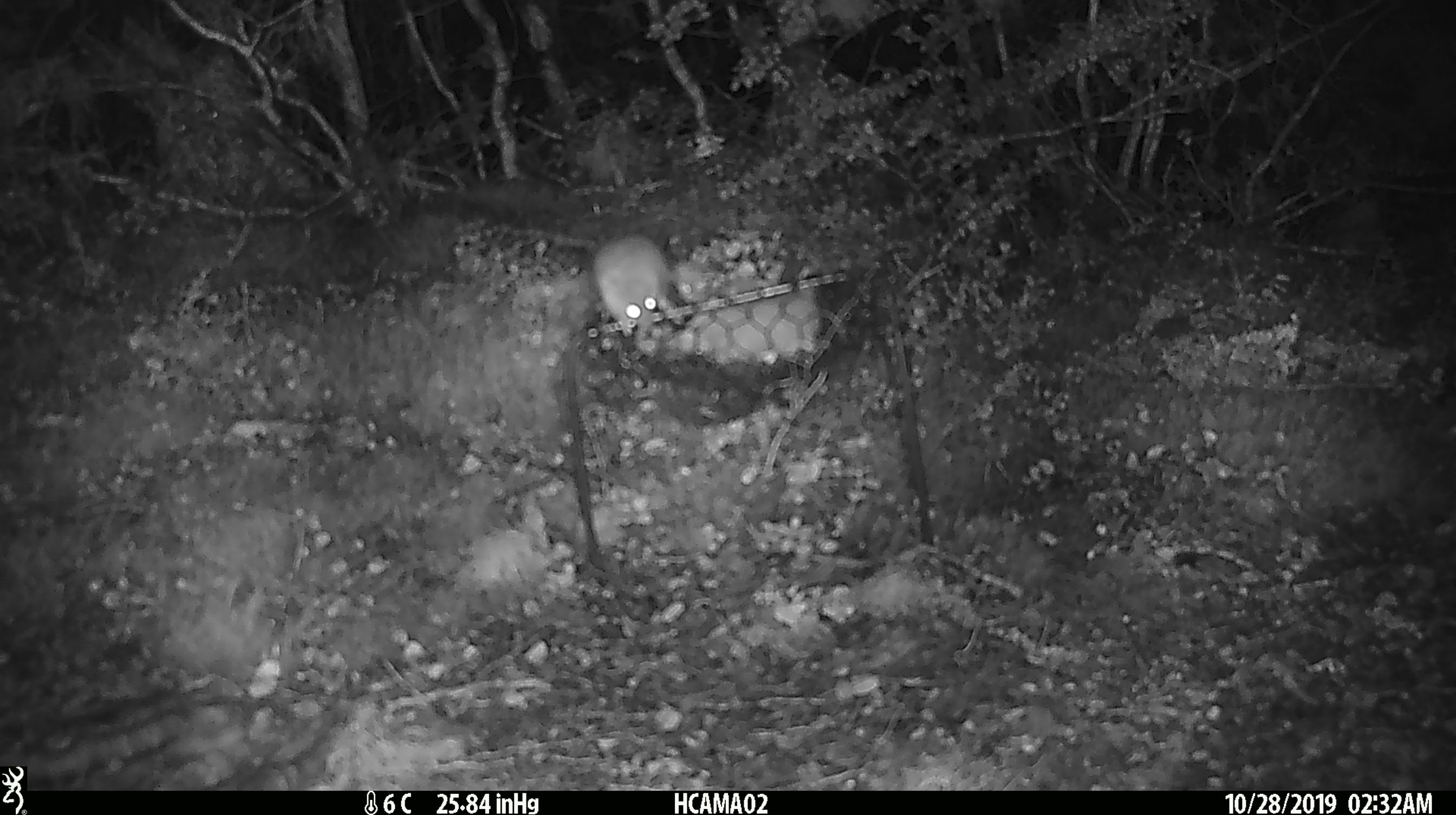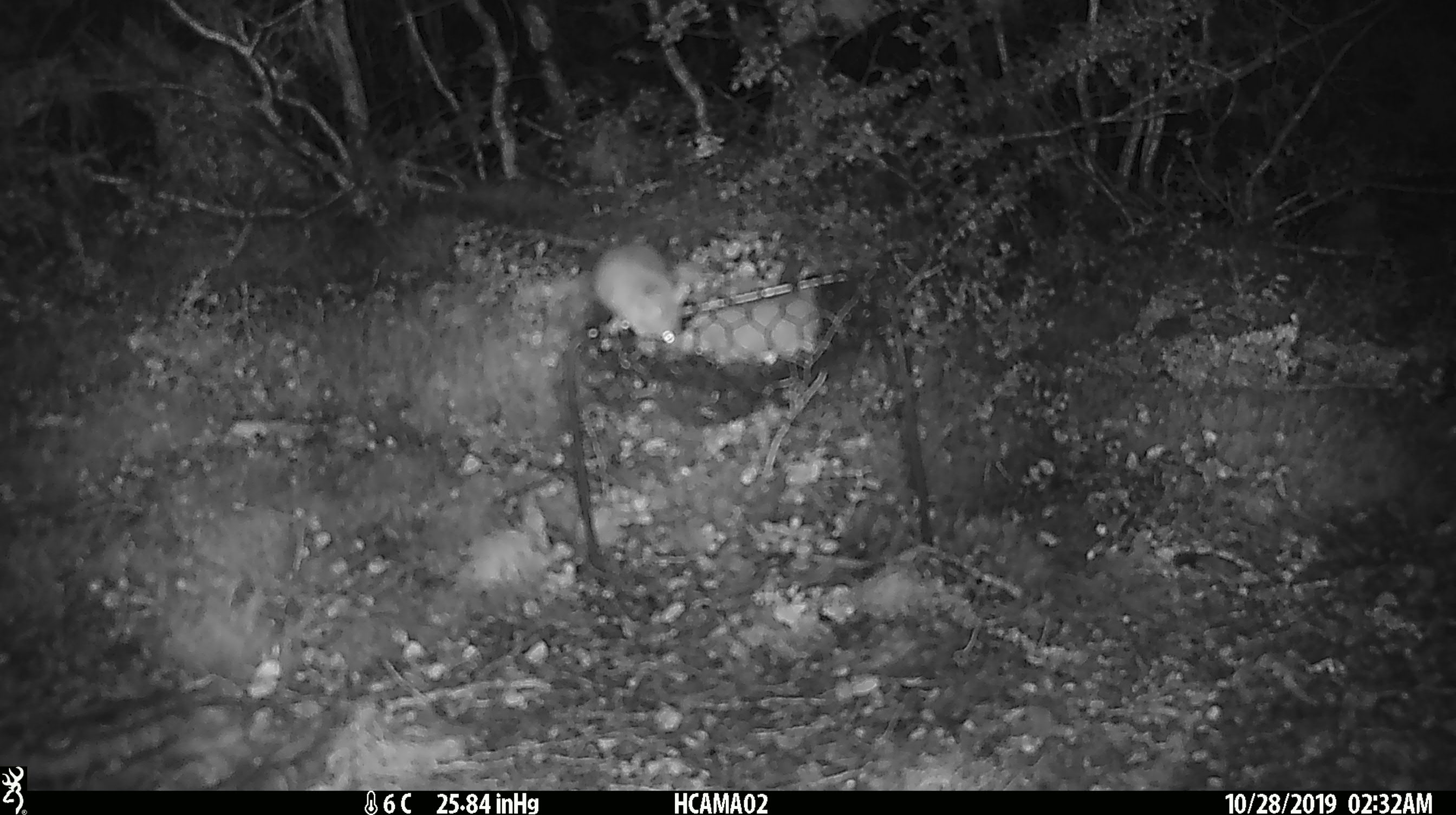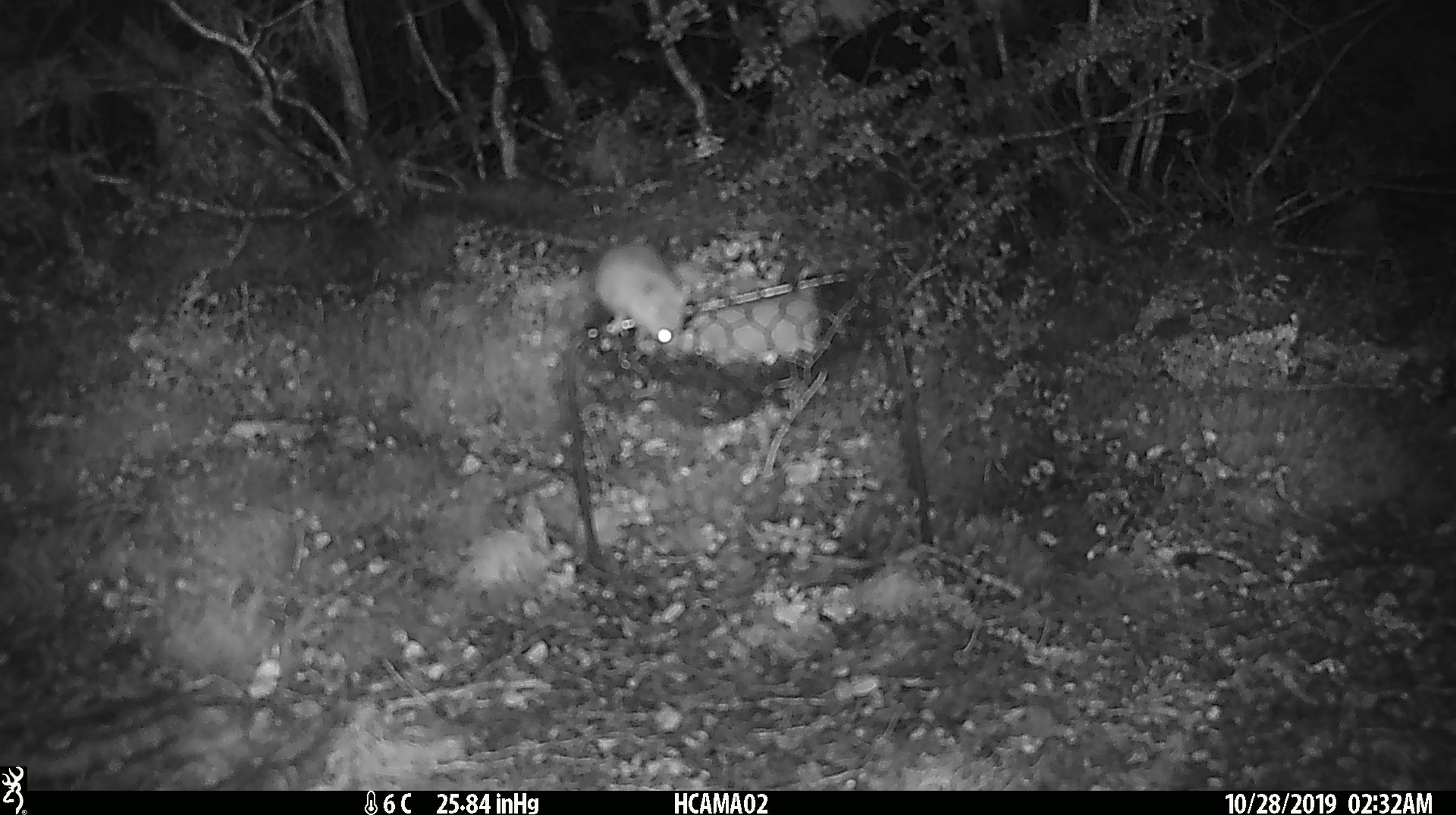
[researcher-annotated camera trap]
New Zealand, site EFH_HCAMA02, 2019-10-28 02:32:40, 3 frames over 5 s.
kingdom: Animalia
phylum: Chordata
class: Mammalia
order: Rodentia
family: Muridae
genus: Mus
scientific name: Mus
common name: mouse